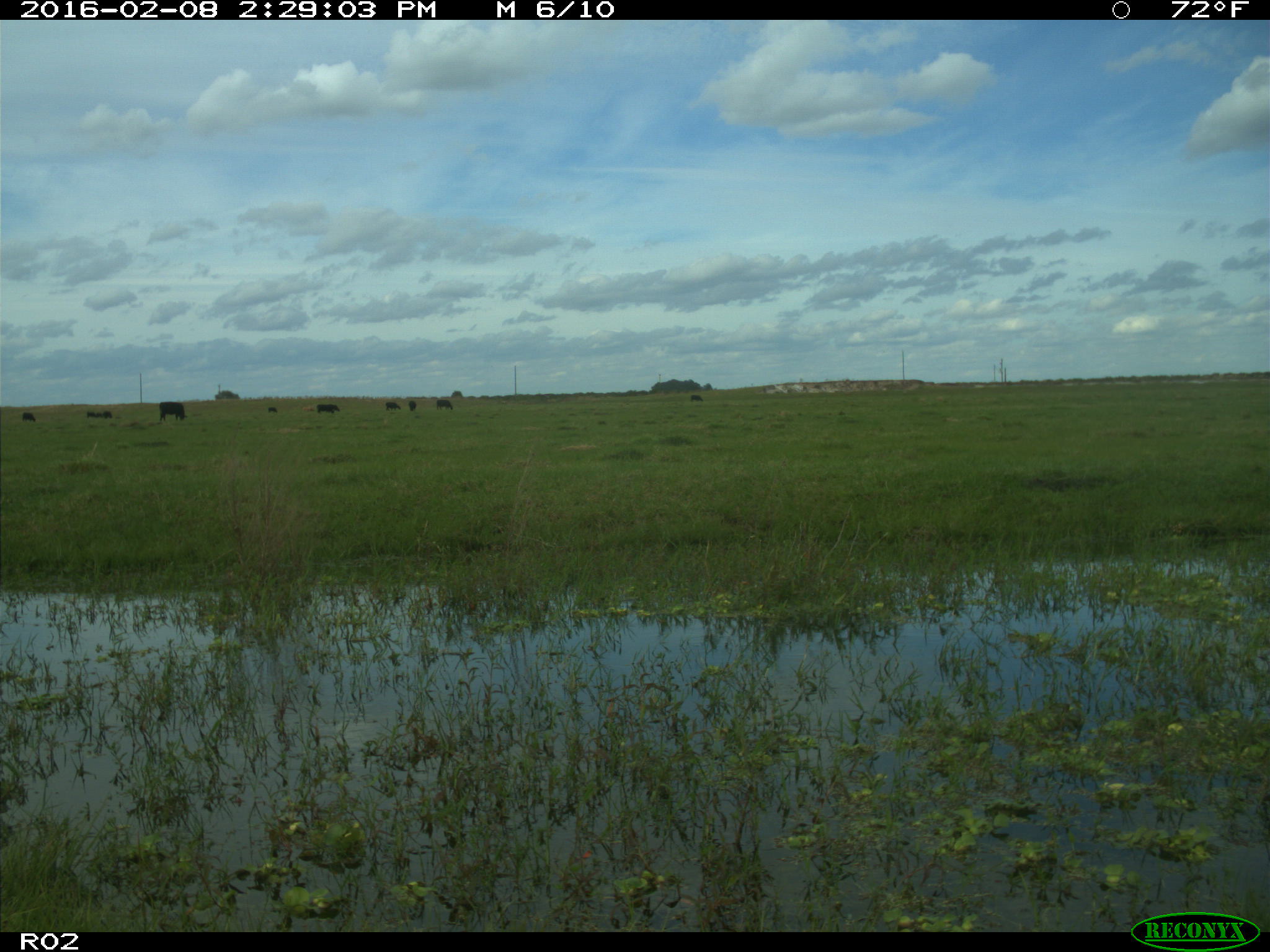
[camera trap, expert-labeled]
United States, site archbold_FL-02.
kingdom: Animalia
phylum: Chordata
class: Mammalia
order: Artiodactyla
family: Bovidae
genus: Bos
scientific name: Bos taurus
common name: domestic cow